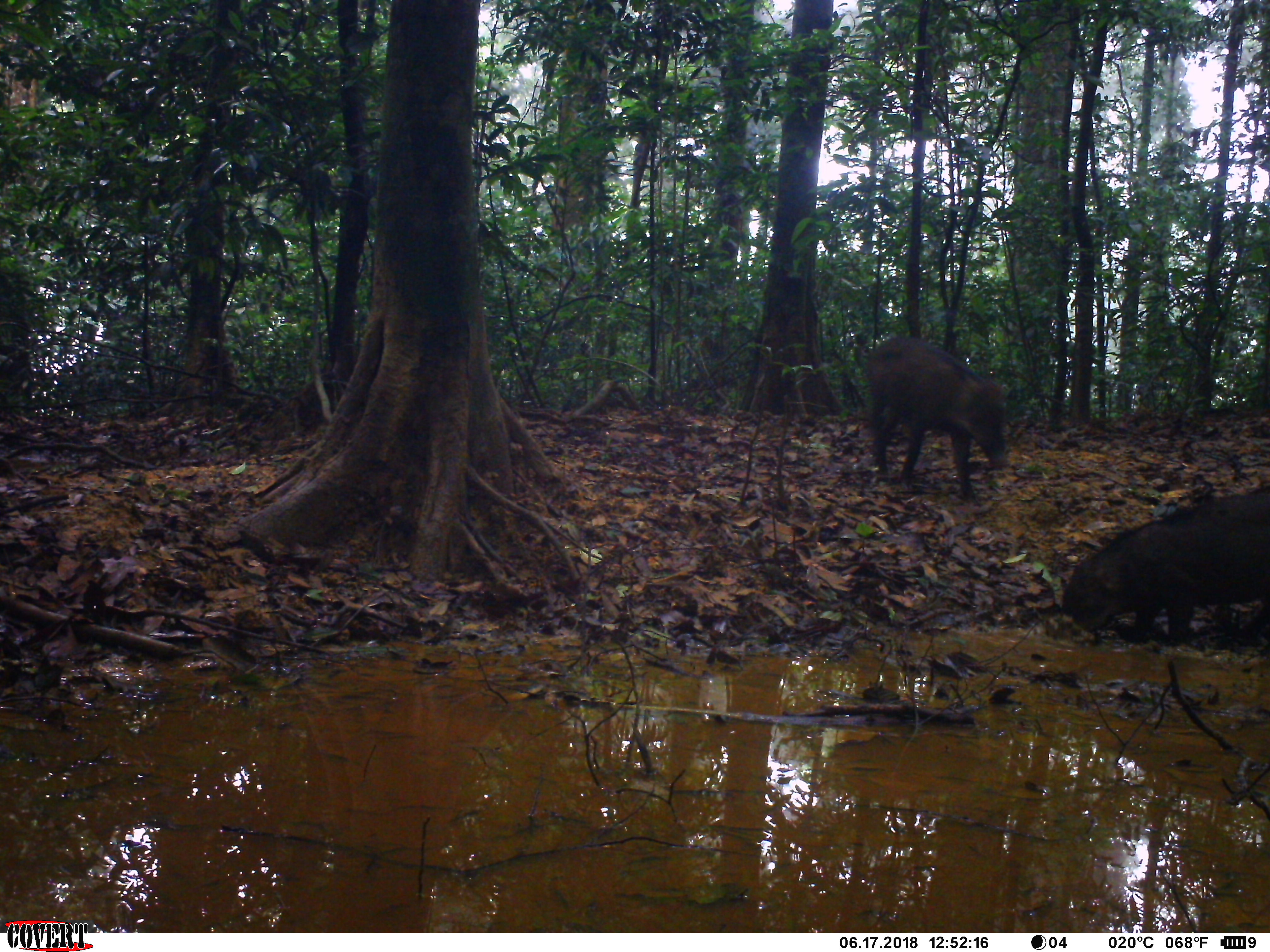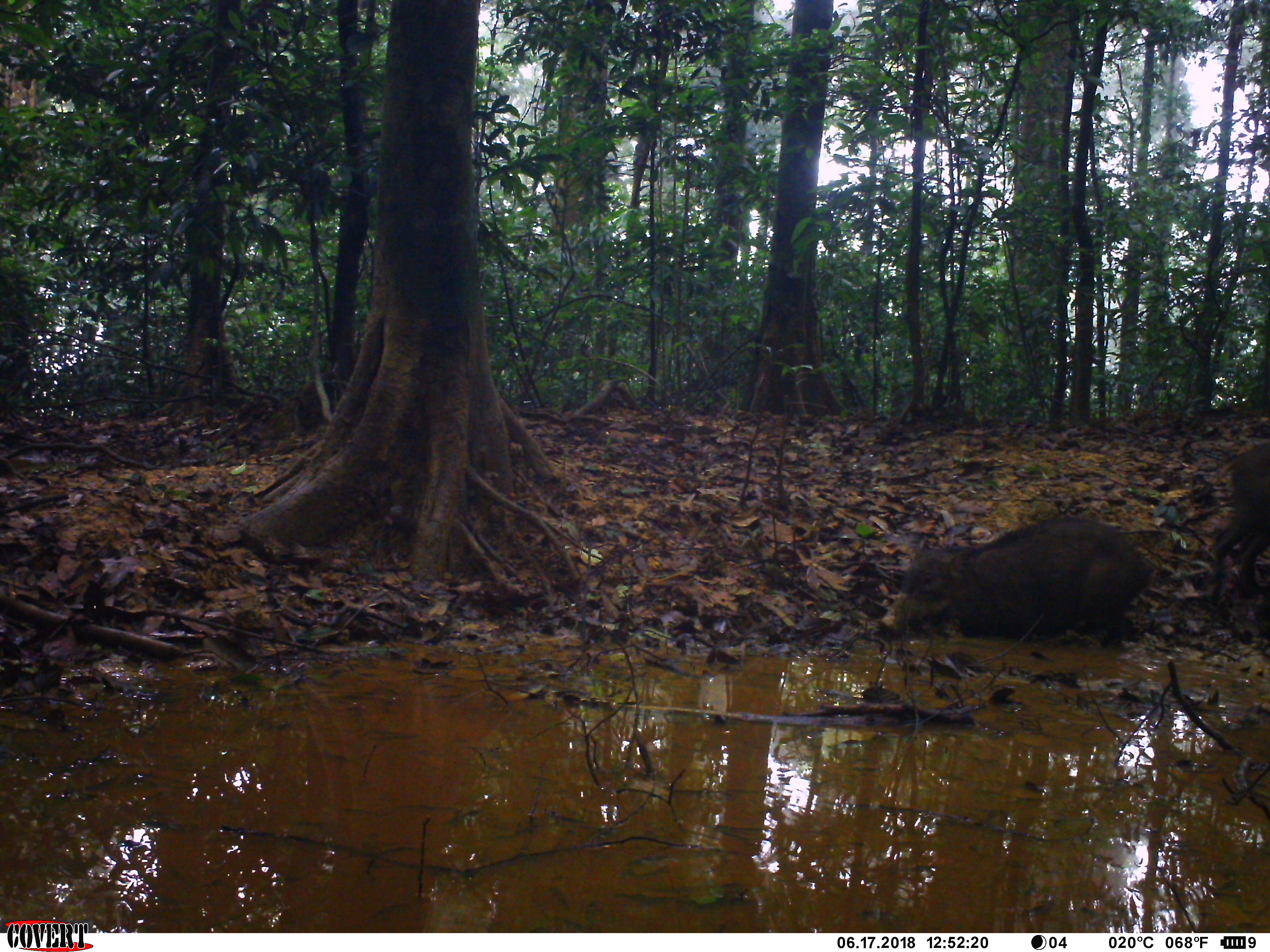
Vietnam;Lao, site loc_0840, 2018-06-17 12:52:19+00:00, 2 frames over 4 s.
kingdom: Animalia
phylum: Chordata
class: Mammalia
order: Artiodactyla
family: Suidae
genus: Sus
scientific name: Sus scrofa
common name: eurasian wild pig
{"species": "eurasian wild pig (Sus scrofa)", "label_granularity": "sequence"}